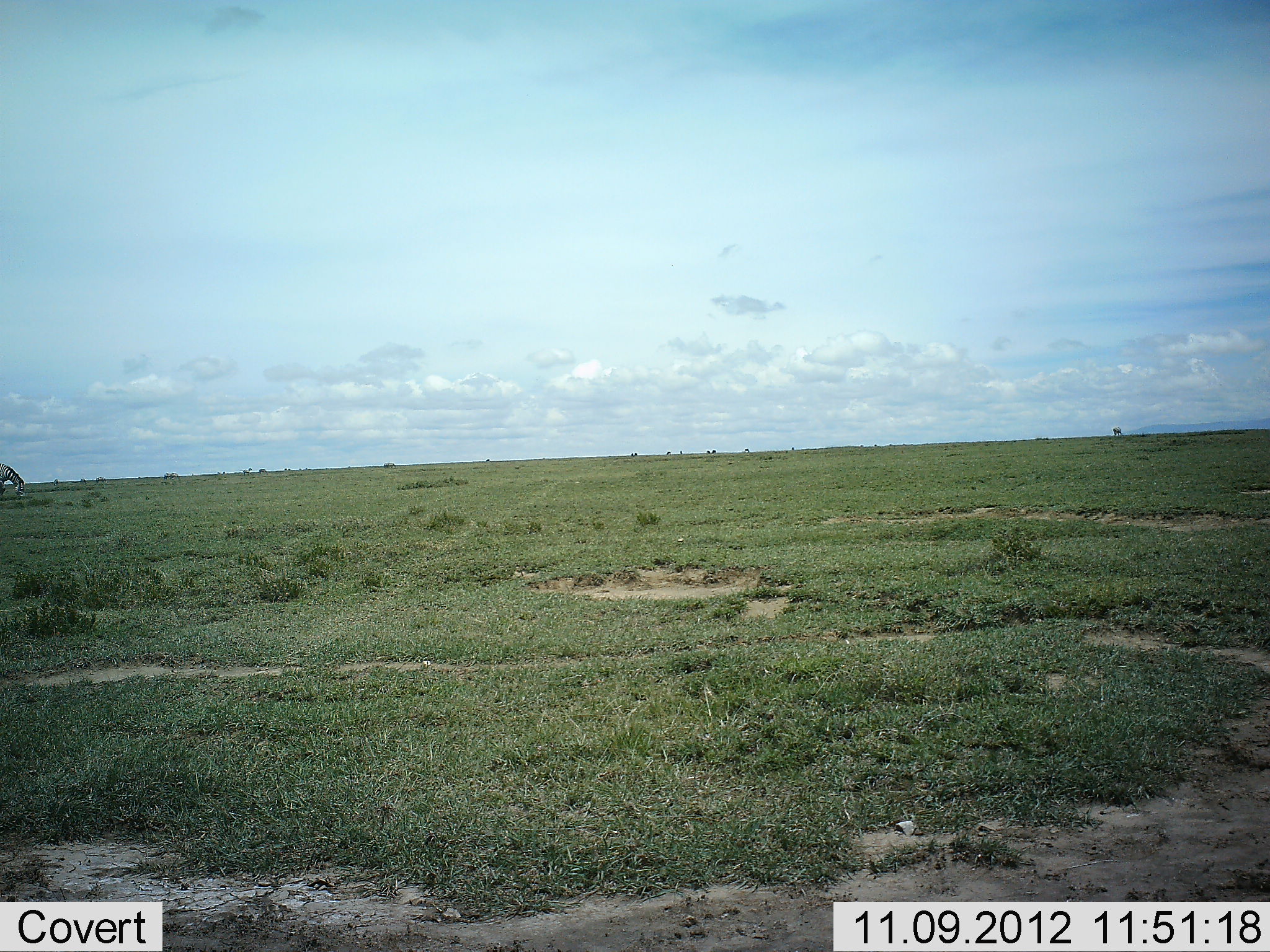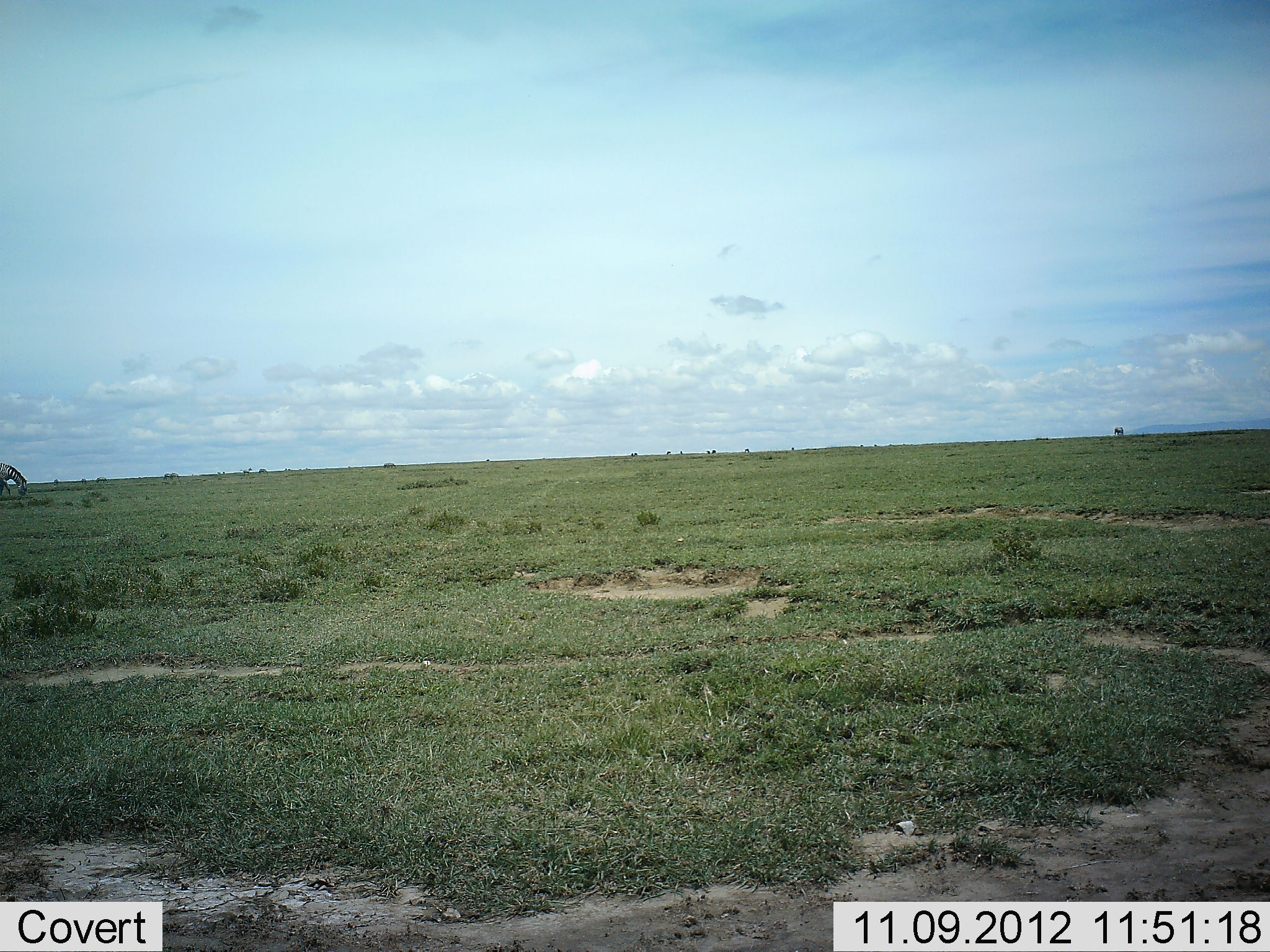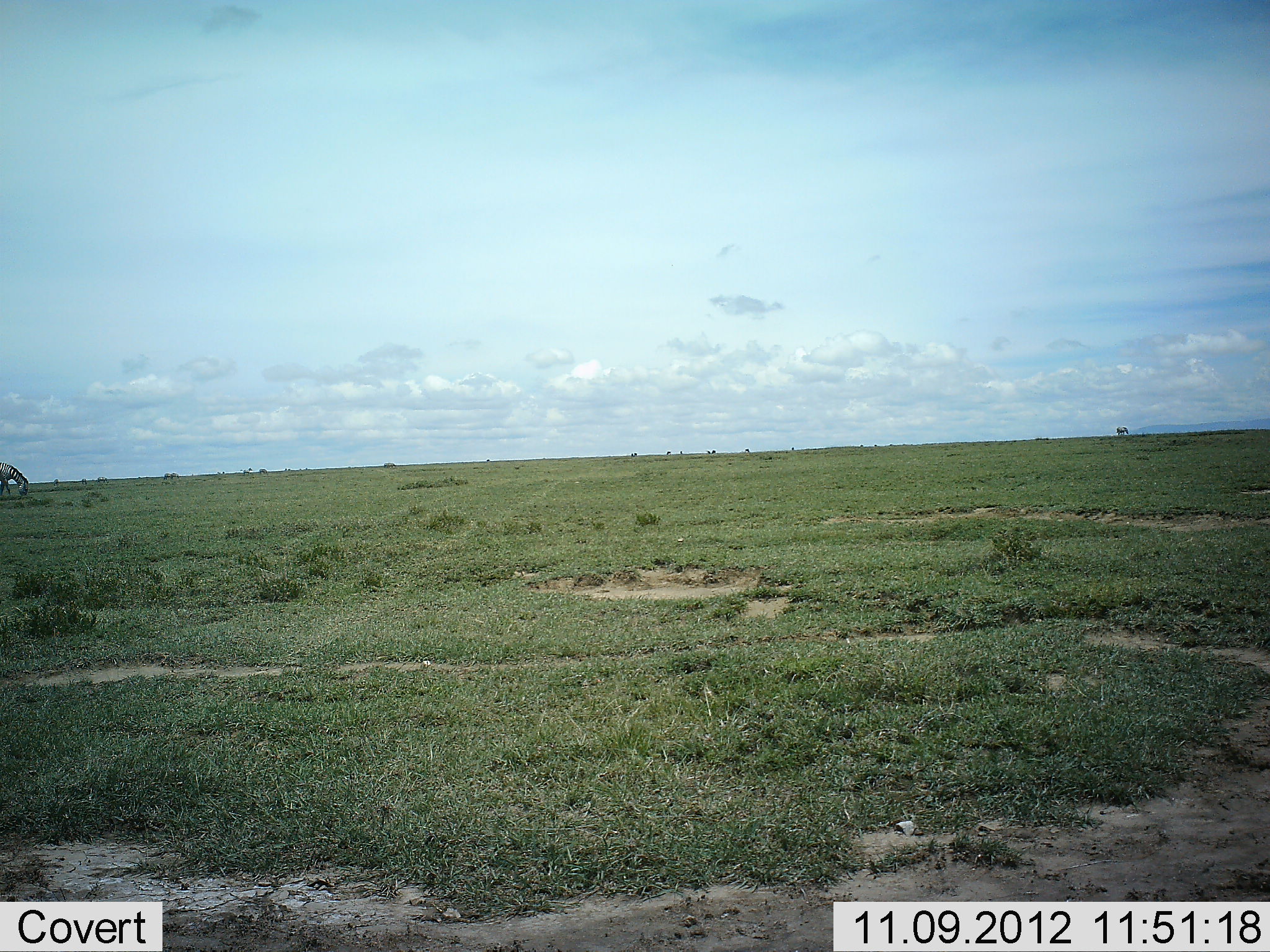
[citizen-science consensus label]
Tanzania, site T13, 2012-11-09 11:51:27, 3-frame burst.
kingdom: Animalia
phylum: Chordata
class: Mammalia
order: Perissodactyla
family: Equidae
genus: Equus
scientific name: Equus quagga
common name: plains zebra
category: zebra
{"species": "zebra (plains zebra) (Equus quagga)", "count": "2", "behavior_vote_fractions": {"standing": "0%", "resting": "0%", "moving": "40%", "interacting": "0%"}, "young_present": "0%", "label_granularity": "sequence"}